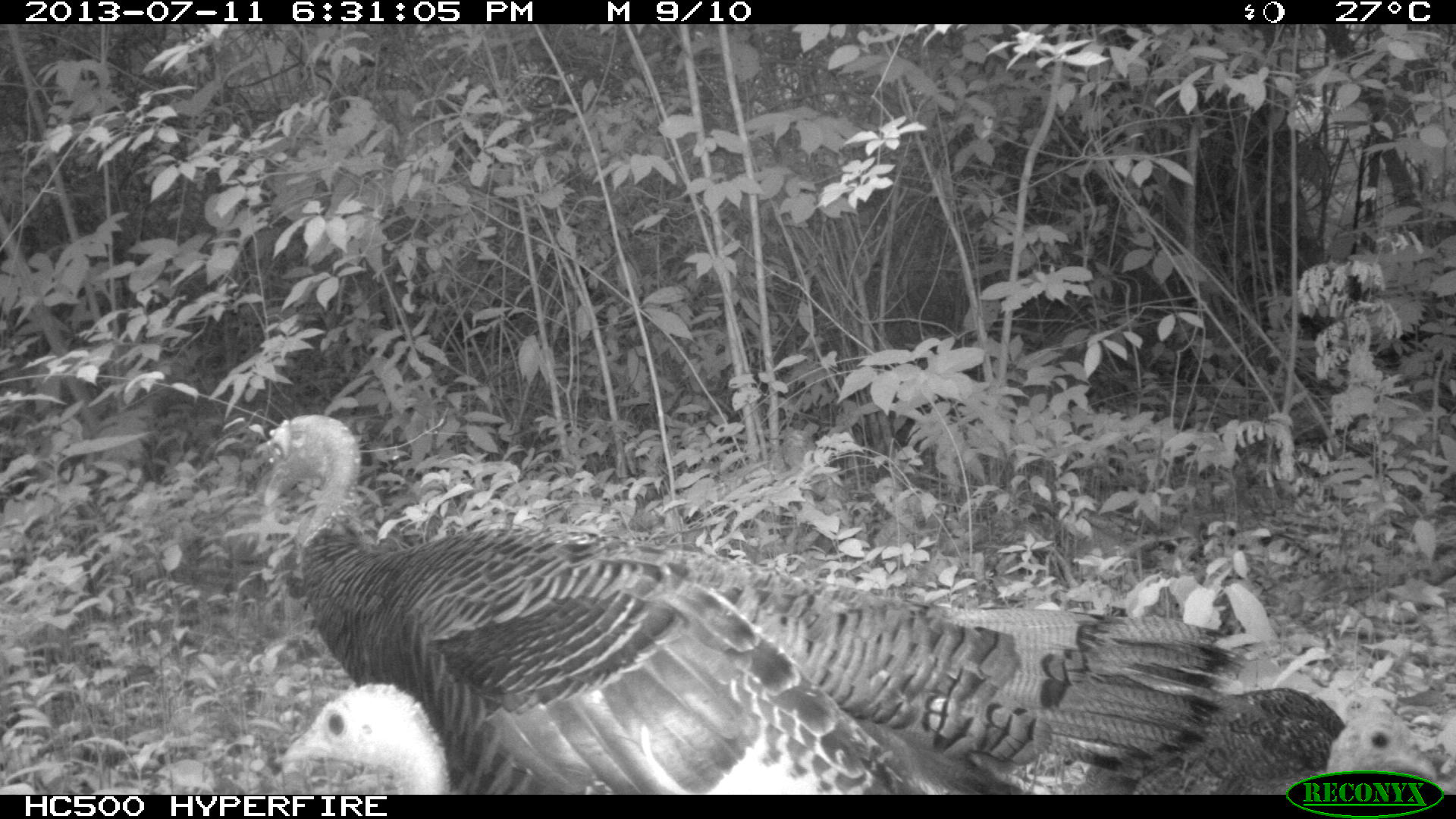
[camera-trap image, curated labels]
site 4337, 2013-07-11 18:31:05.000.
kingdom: Animalia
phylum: Chordata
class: Aves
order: Galliformes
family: Phasianidae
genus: Meleagris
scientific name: Meleagris ocellata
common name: ocellated turkey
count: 4